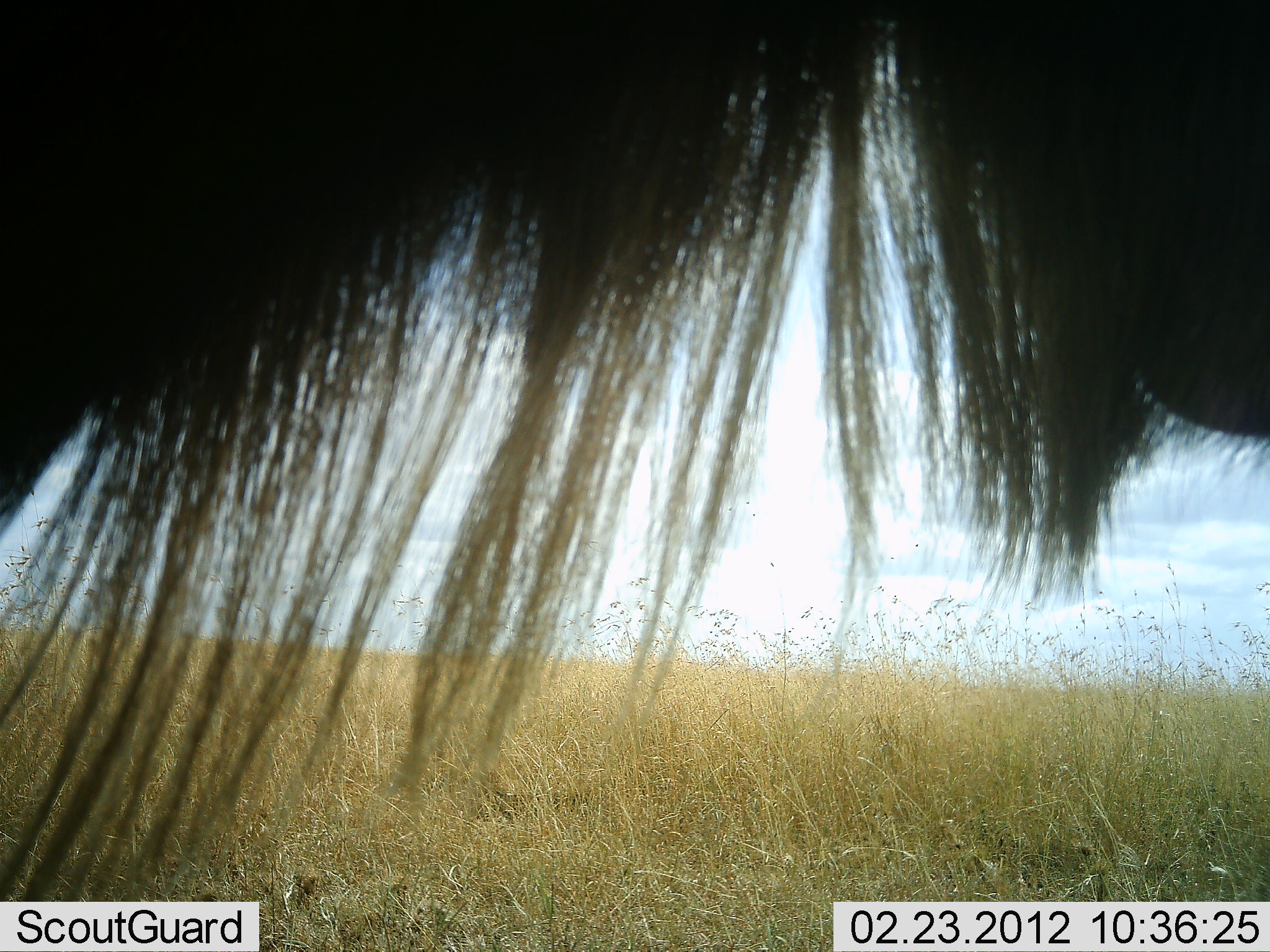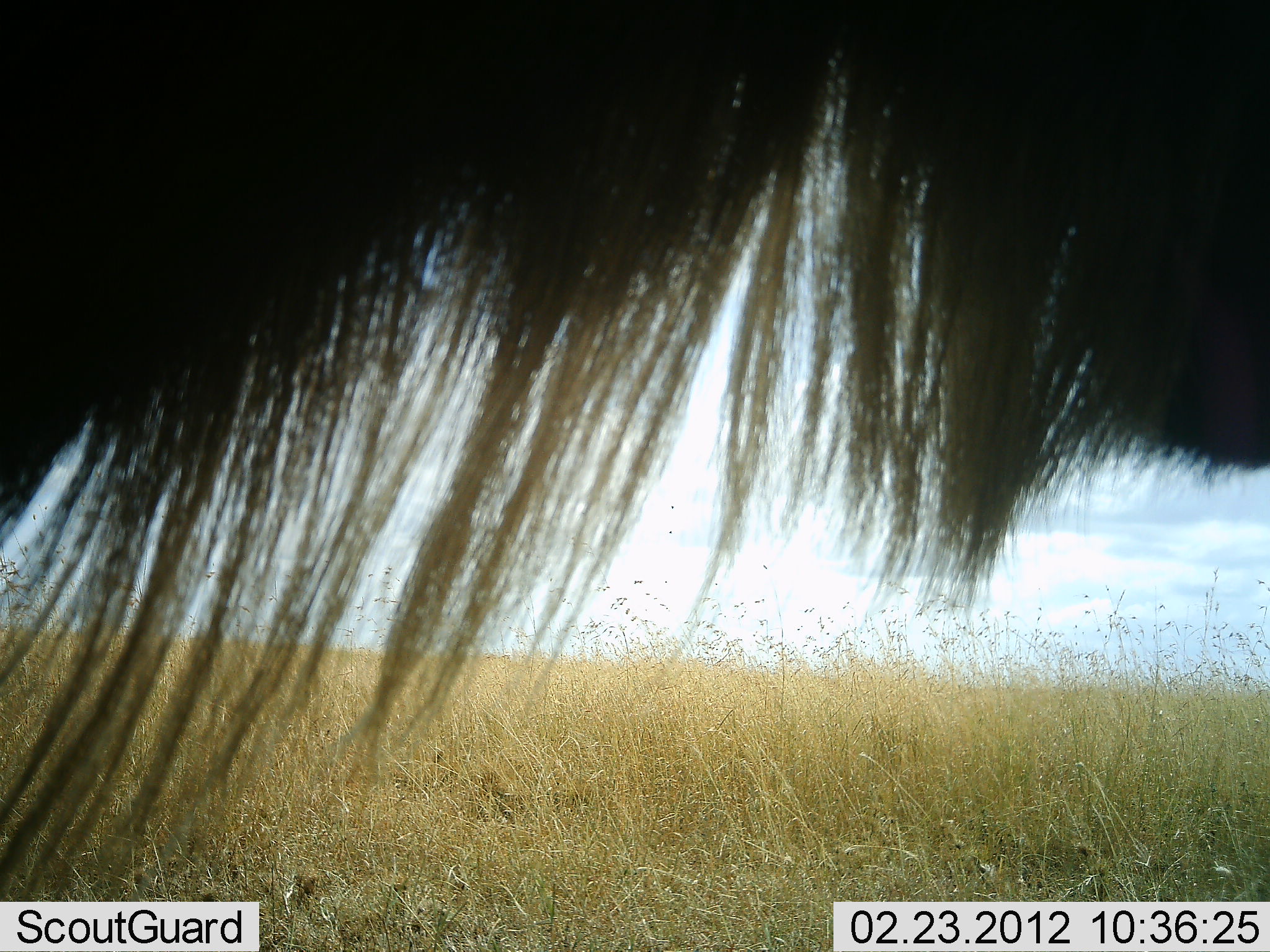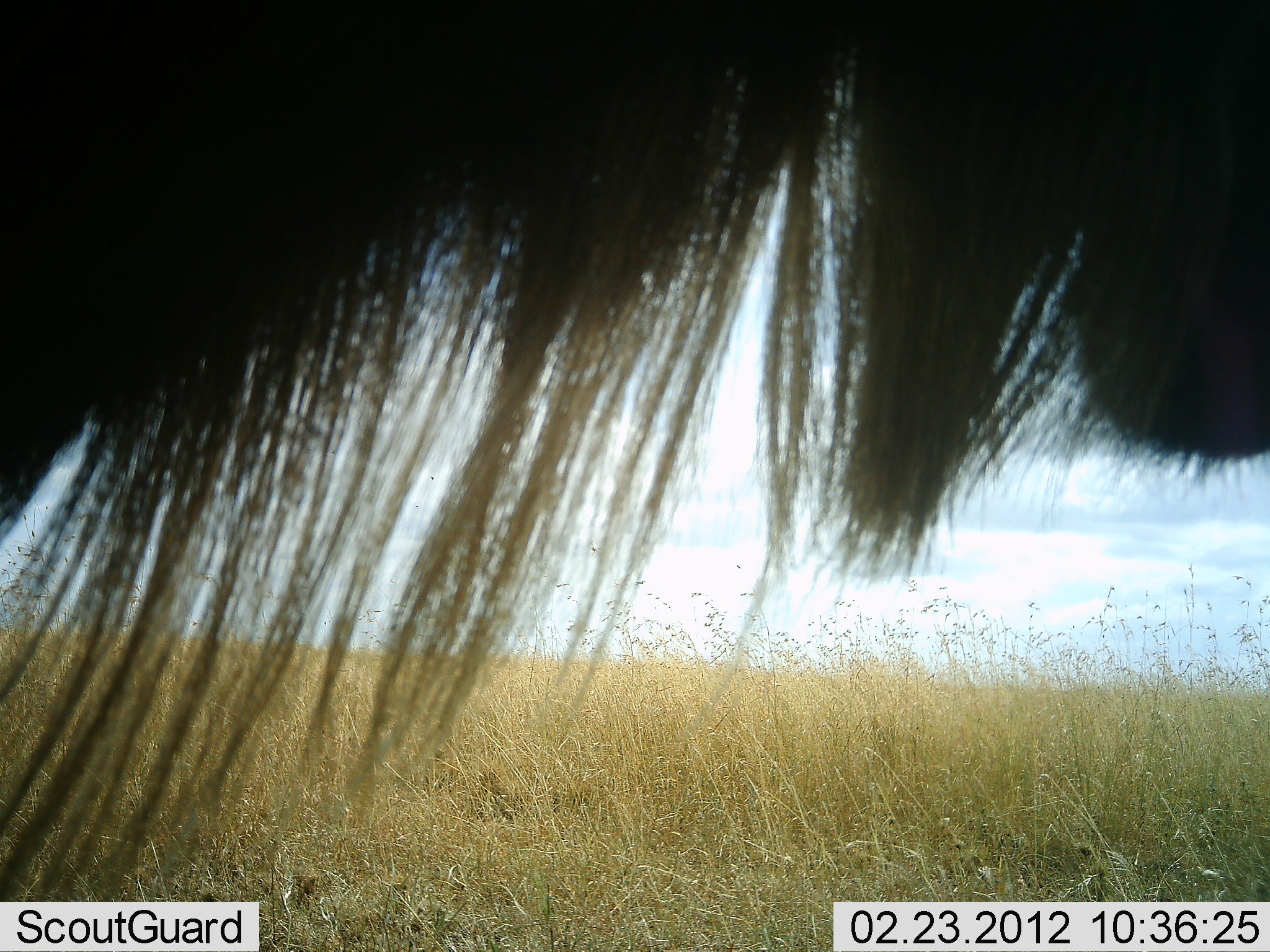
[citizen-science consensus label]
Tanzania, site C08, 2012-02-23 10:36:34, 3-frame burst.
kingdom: Animalia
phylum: Chordata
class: Mammalia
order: Artiodactyla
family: Bovidae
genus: Connochaetes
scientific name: Connochaetes taurinus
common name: blue wildebeest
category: wildebeest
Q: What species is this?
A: Wildebeest (blue wildebeest) (Connochaetes taurinus).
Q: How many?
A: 1.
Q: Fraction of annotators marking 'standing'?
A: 100%.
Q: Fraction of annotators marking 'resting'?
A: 0%.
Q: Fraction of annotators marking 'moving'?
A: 0%.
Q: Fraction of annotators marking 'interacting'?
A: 0%.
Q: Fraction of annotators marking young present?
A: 0%.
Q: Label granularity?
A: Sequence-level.